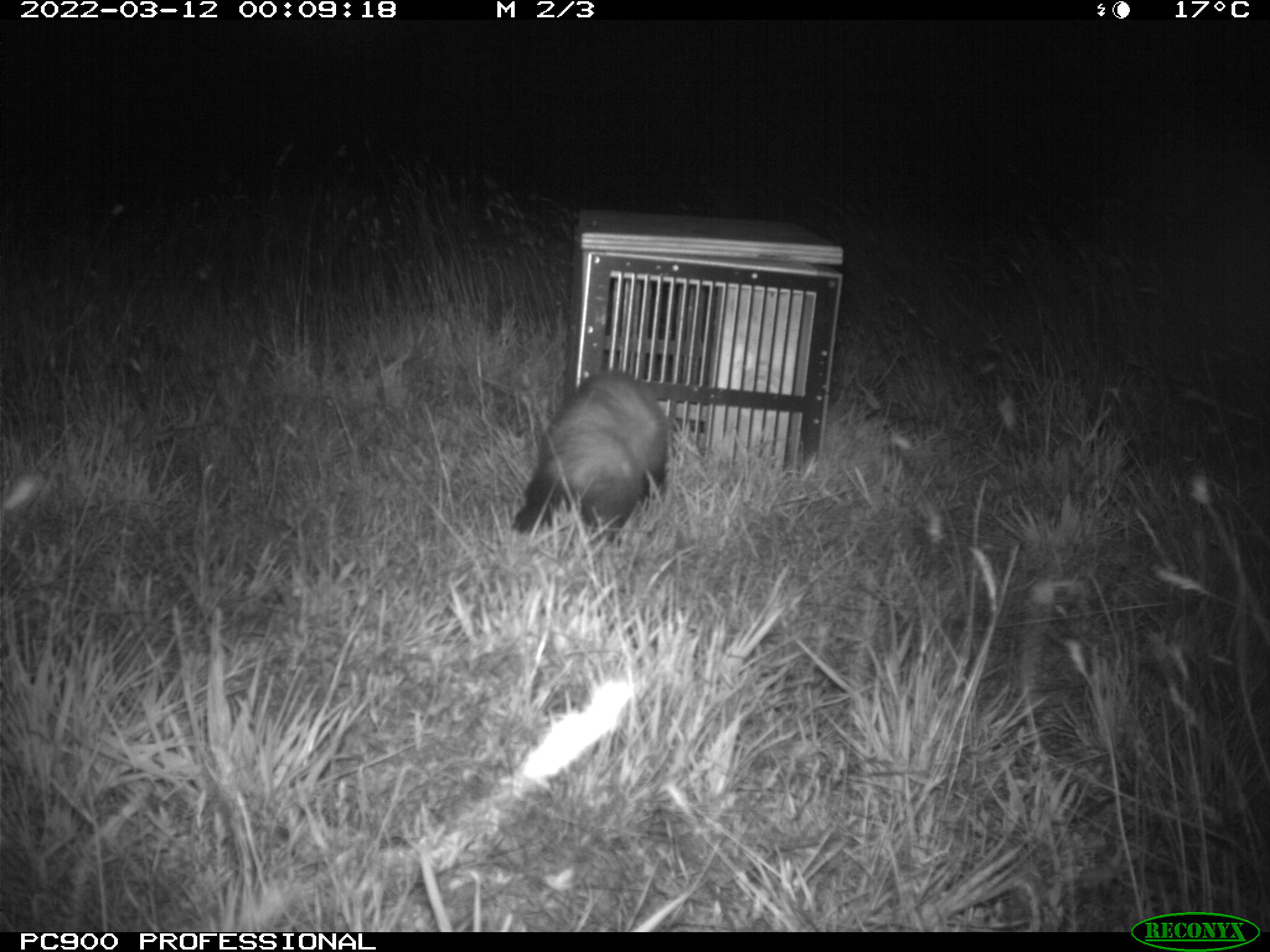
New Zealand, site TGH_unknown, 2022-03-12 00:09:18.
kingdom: Animalia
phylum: Chordata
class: Mammalia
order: Carnivora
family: Mustelidae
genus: Mustela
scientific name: Mustela furo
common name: ferret